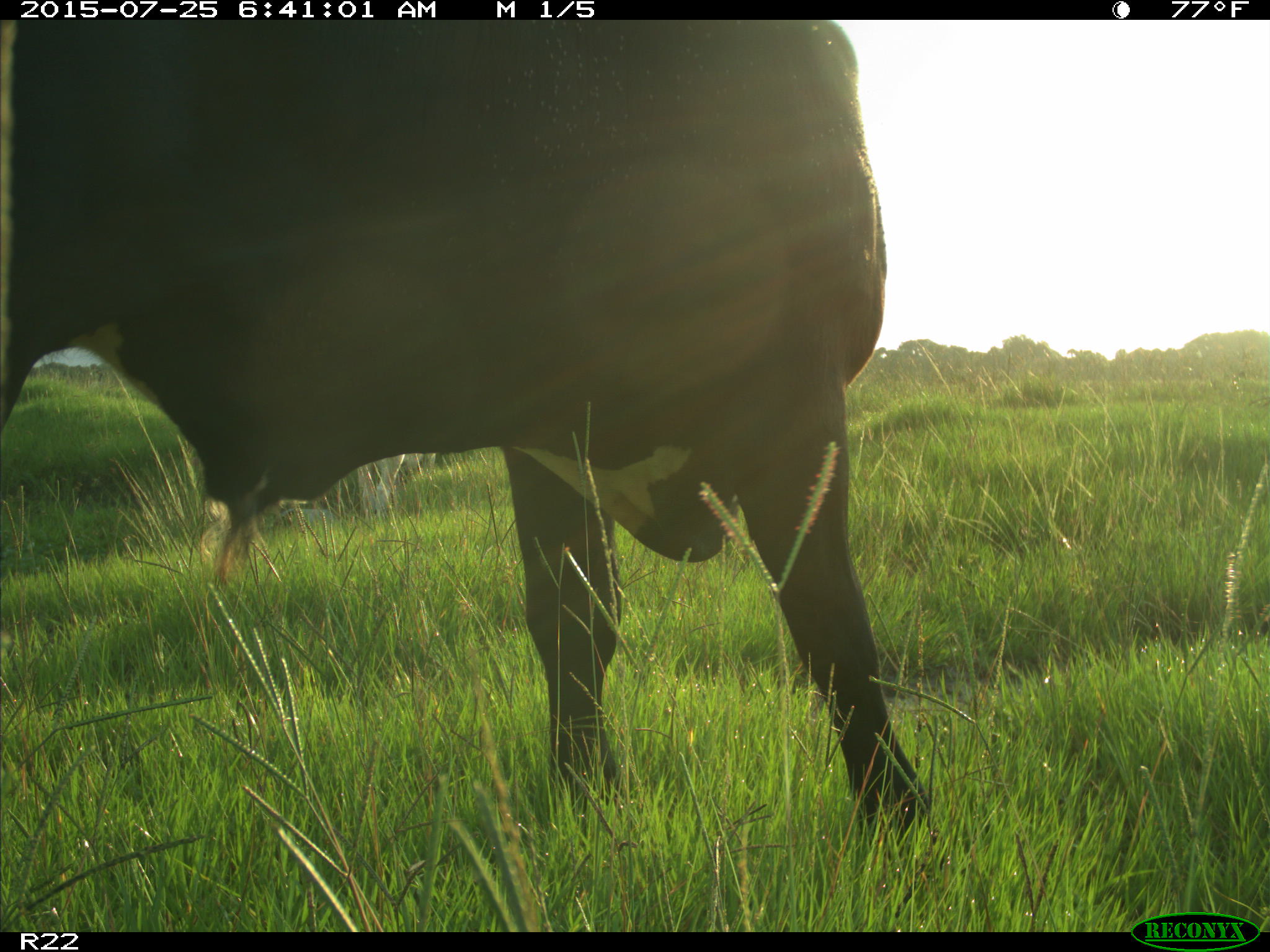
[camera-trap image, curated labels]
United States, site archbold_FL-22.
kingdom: Animalia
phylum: Chordata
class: Mammalia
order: Artiodactyla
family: Bovidae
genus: Bos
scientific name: Bos taurus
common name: domestic cow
Bos taurus (domestic cow).